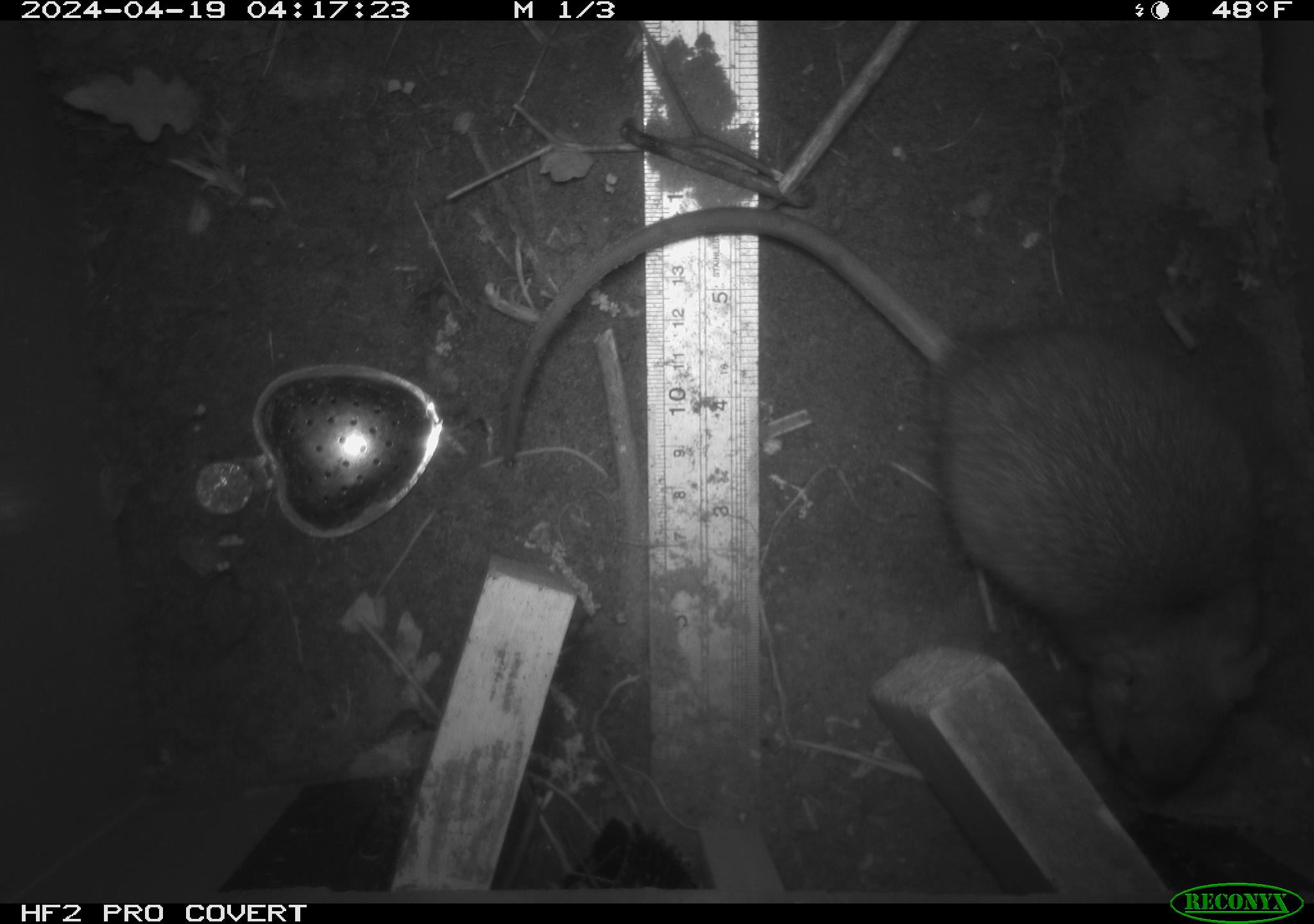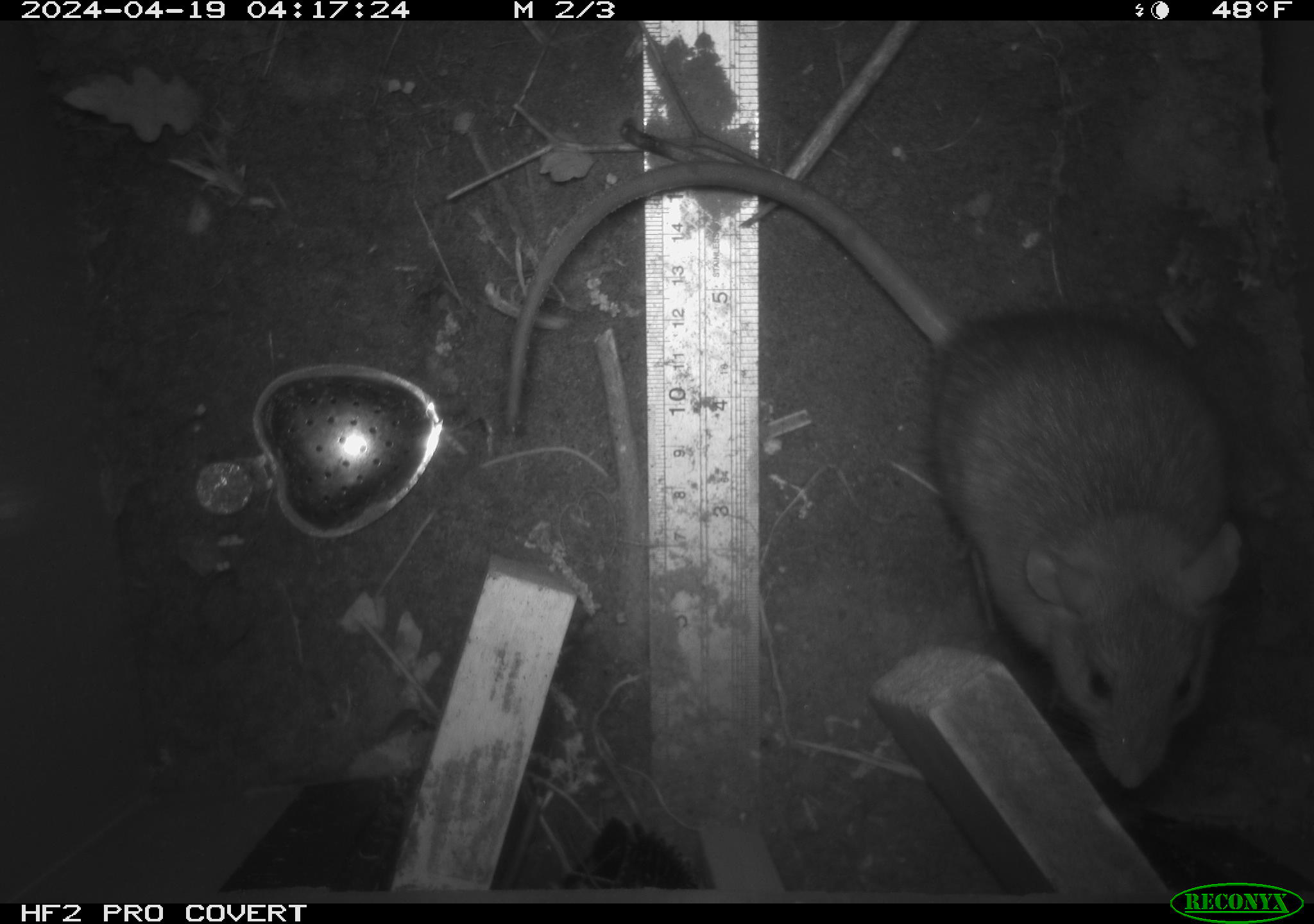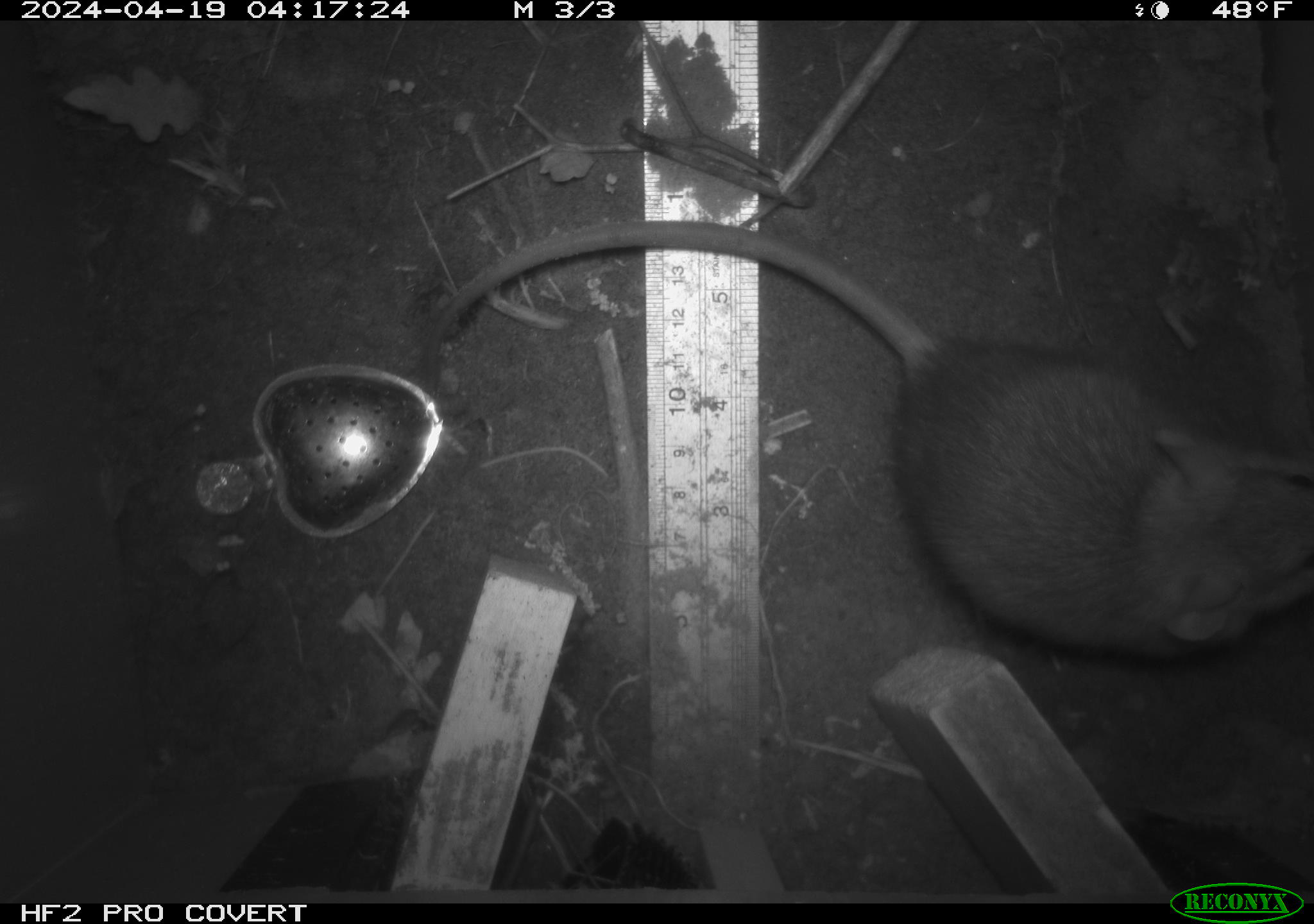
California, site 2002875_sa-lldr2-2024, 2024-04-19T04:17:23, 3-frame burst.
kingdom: Animalia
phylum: Chordata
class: Mammalia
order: Rodentia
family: Muridae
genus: Rattus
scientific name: Rattus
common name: rat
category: rattus species